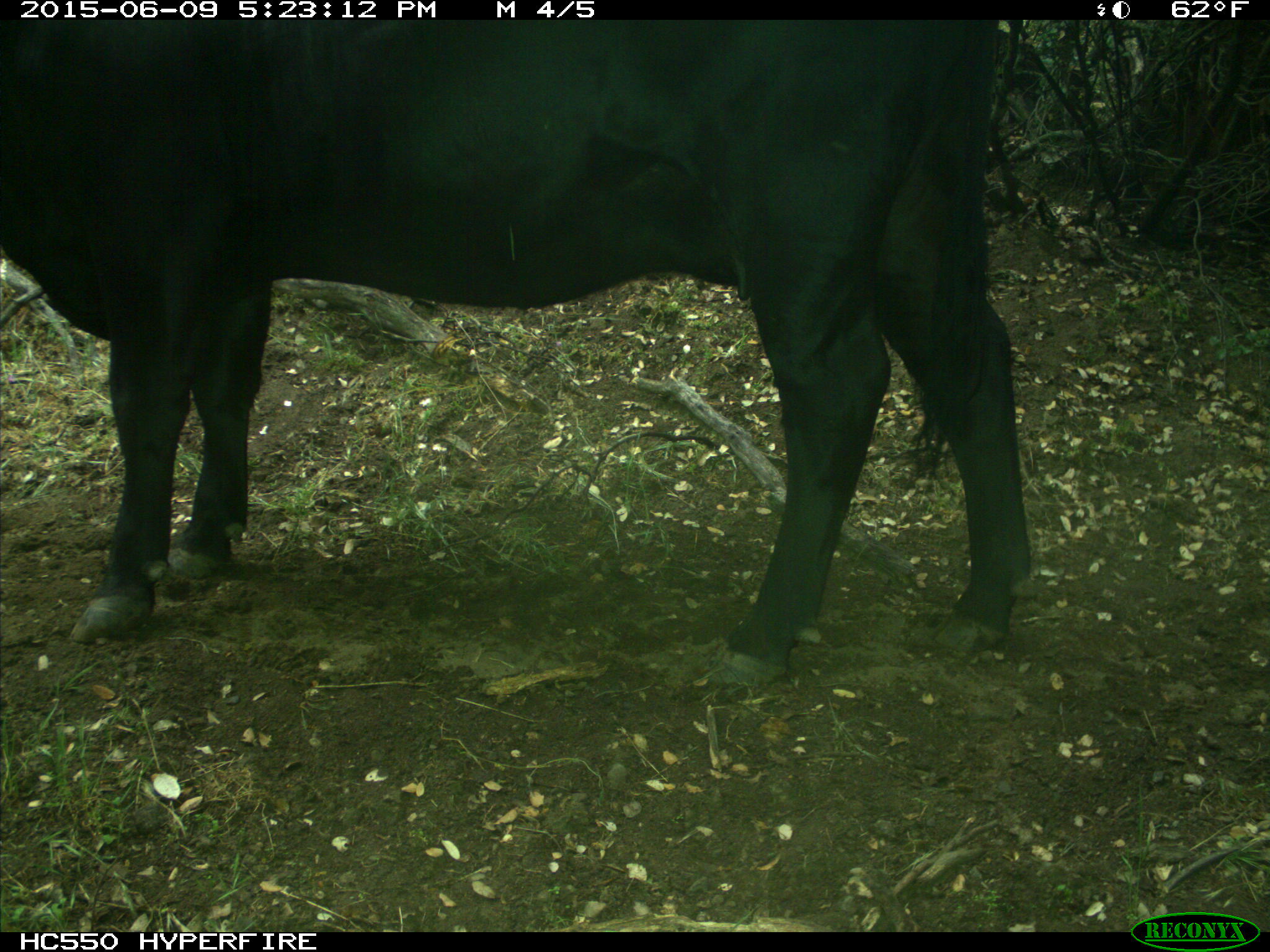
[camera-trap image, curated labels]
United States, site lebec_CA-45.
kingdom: Animalia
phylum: Chordata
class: Mammalia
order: Artiodactyla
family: Bovidae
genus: Bos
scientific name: Bos taurus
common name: domestic cow